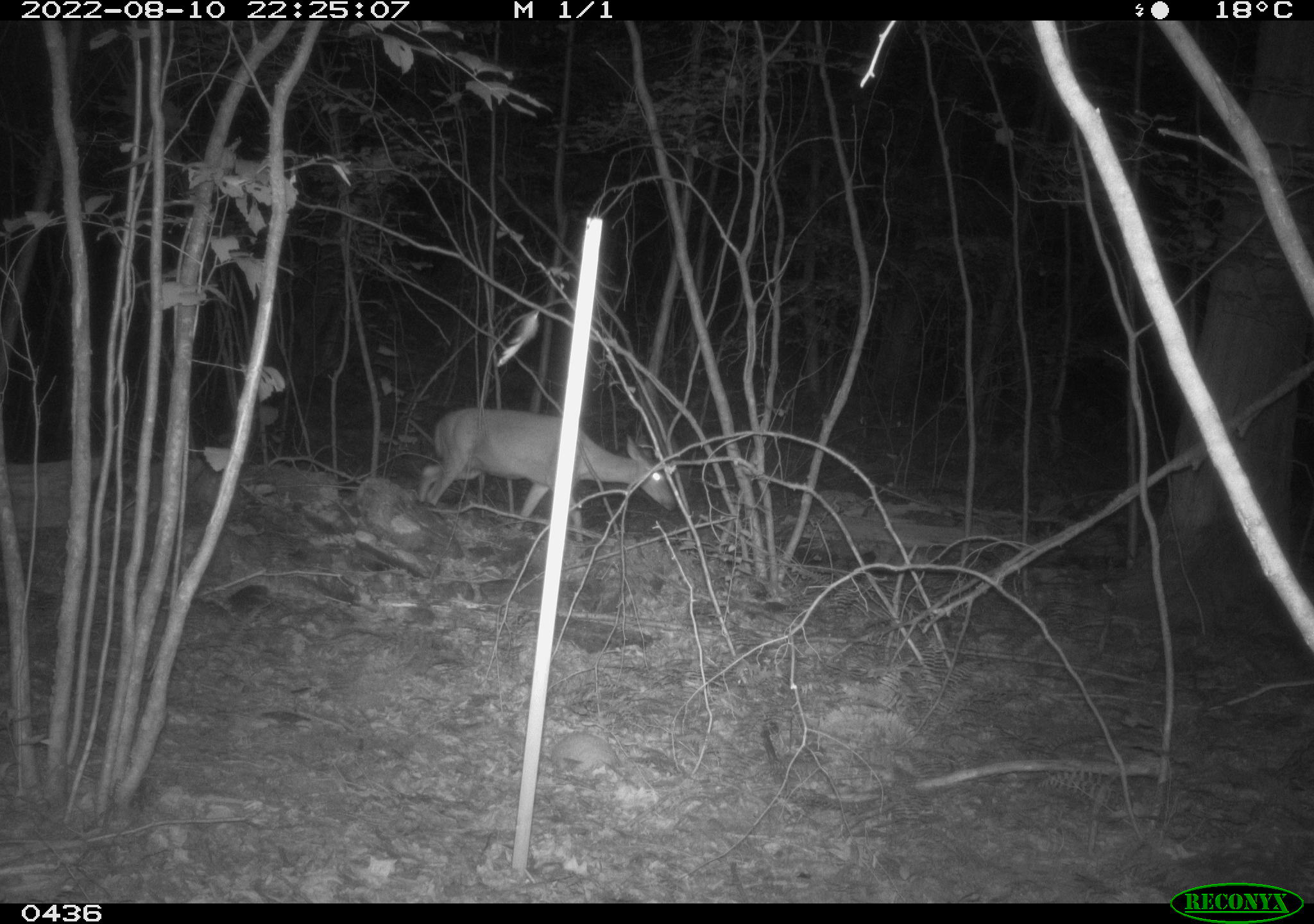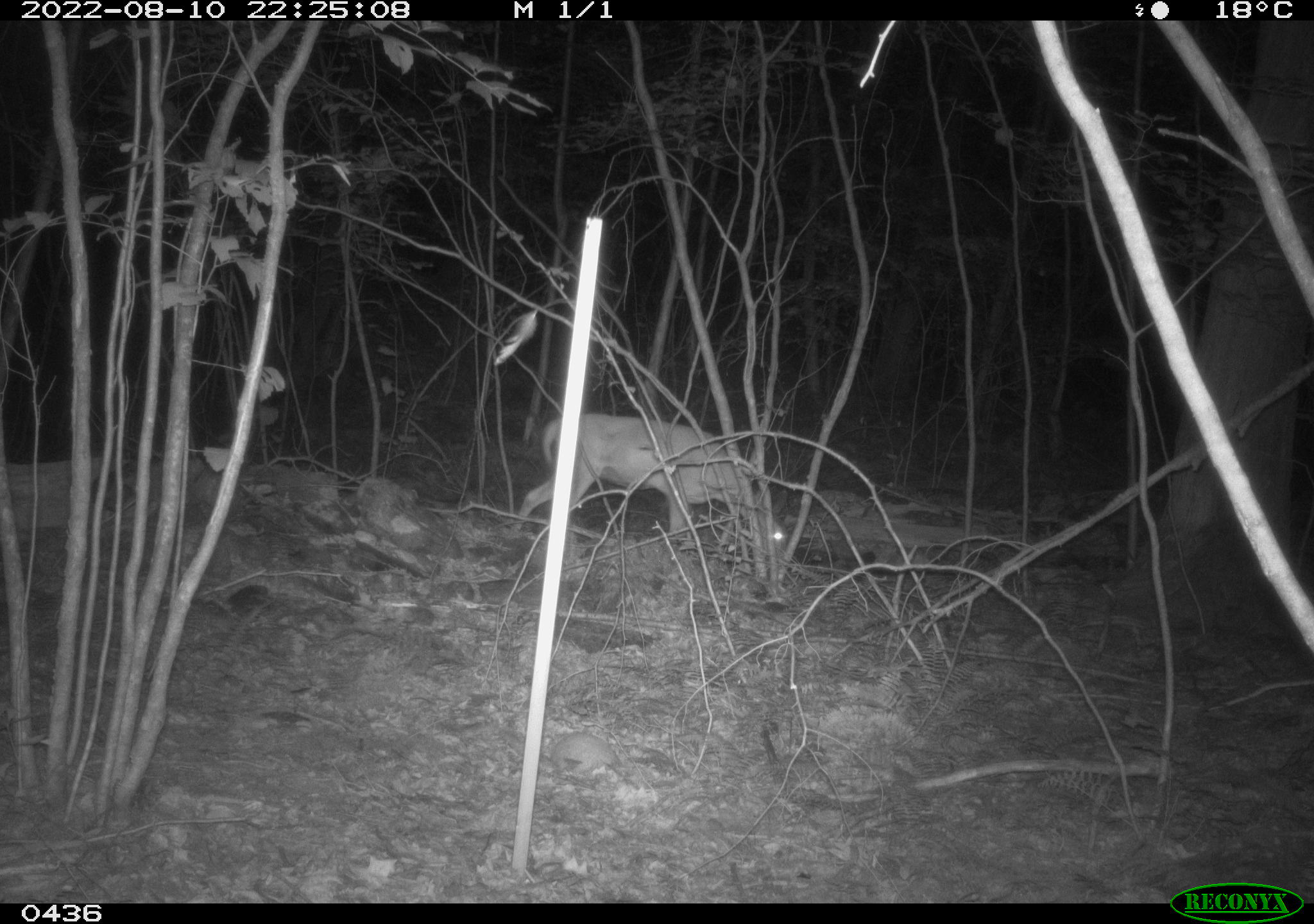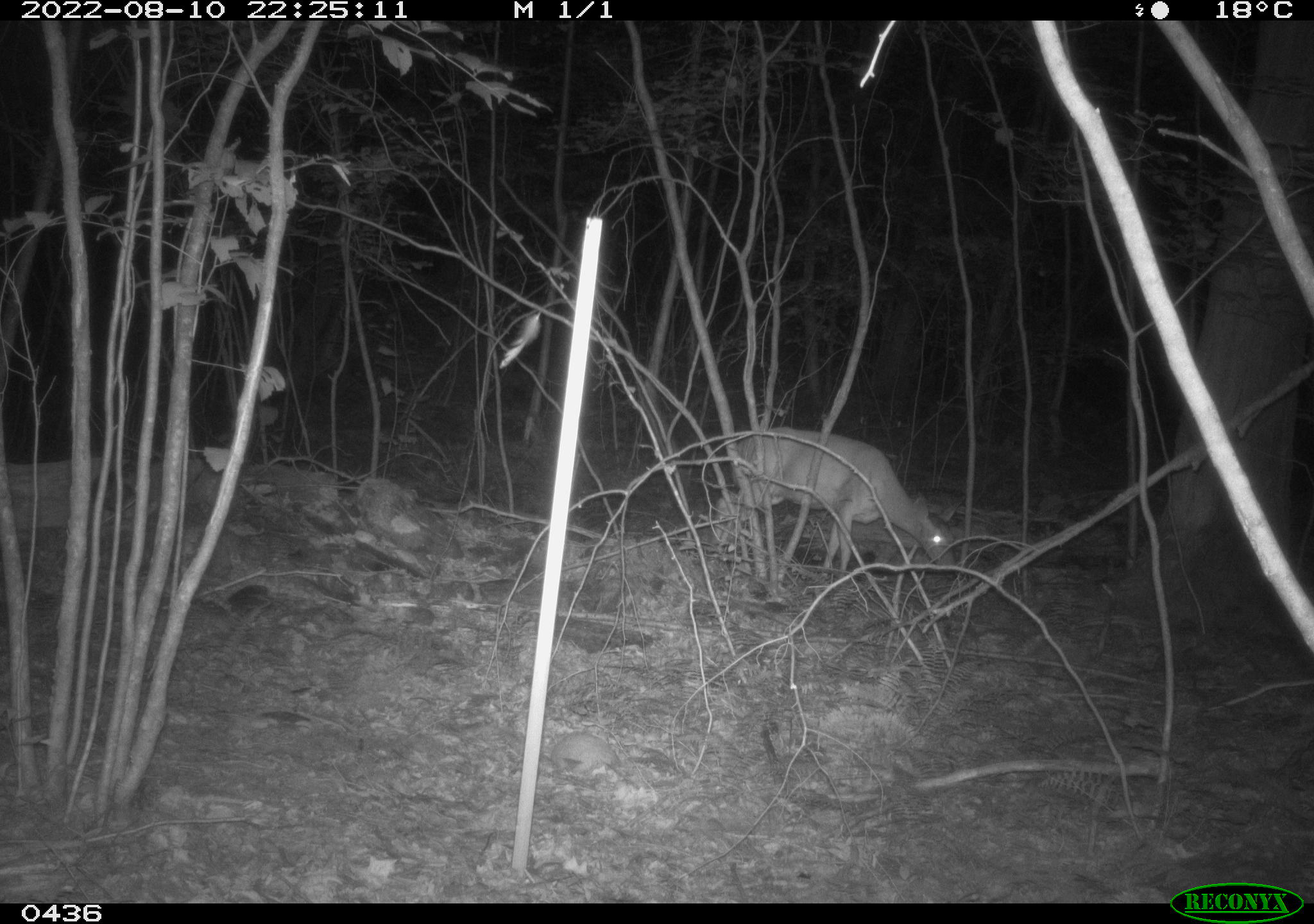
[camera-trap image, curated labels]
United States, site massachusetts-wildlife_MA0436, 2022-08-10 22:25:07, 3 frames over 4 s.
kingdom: Animalia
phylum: Chordata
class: Mammalia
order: Artiodactyla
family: Cervidae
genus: Odocoileus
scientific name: Odocoileus virginianus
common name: white-tailed deer